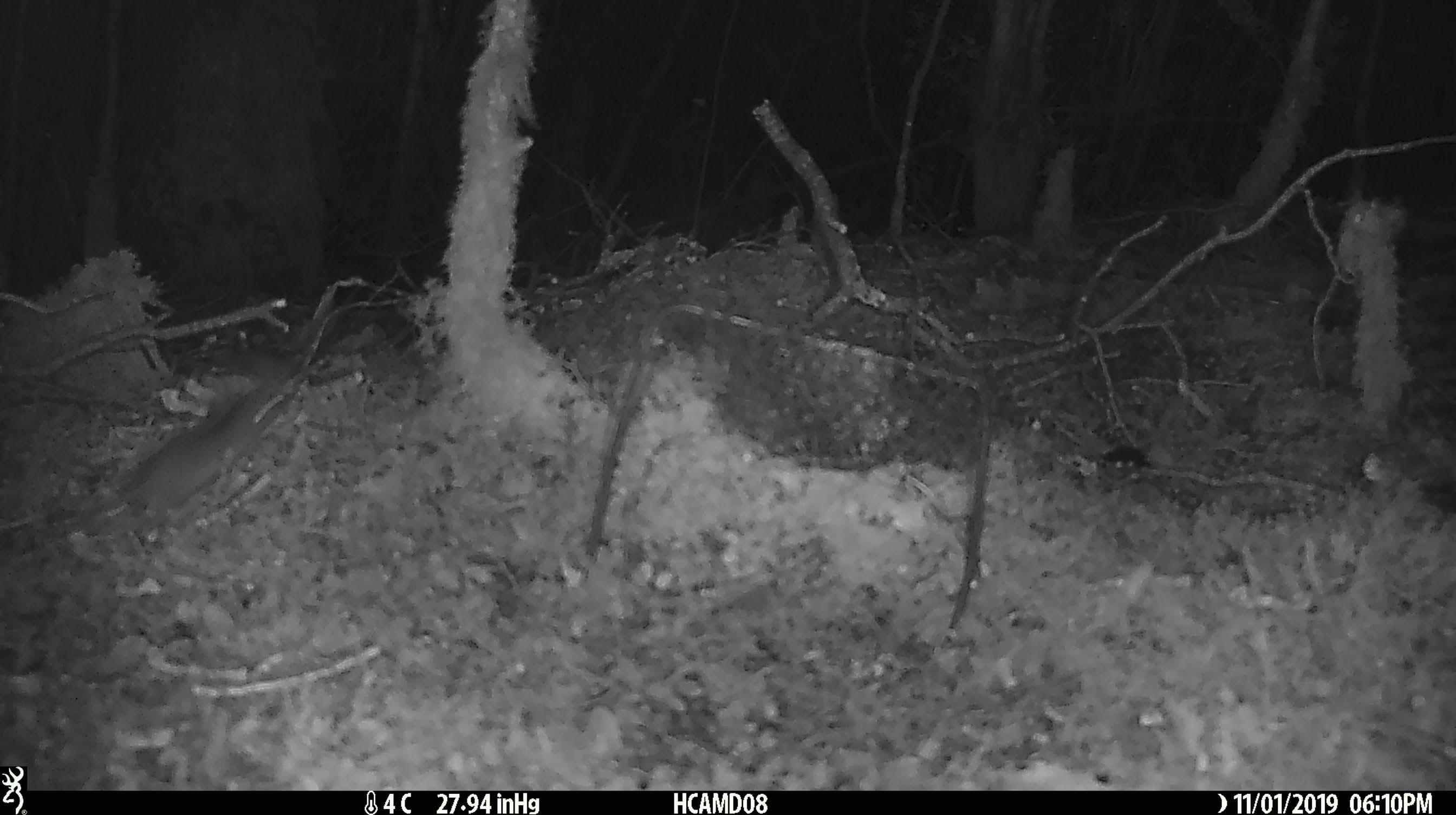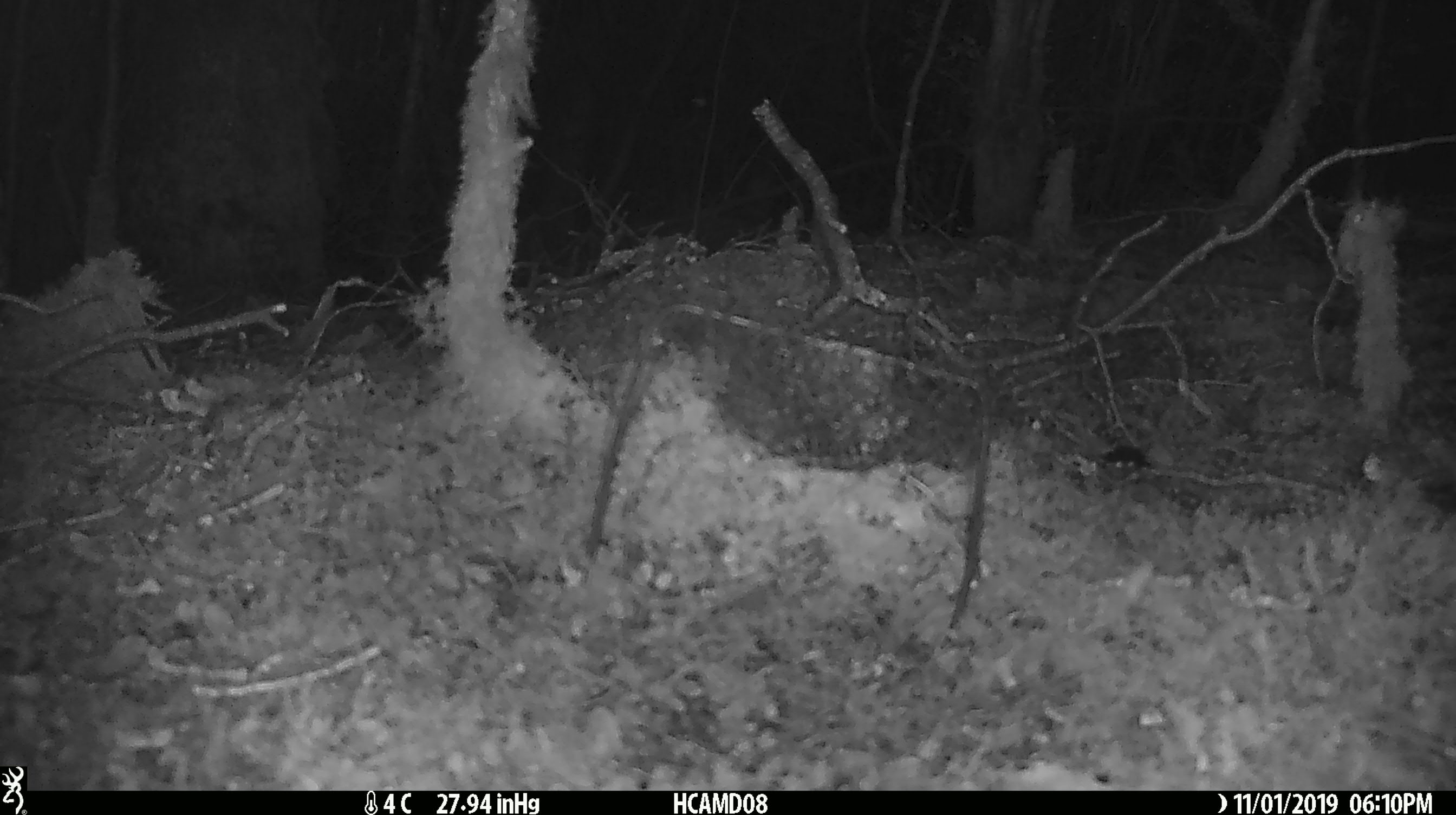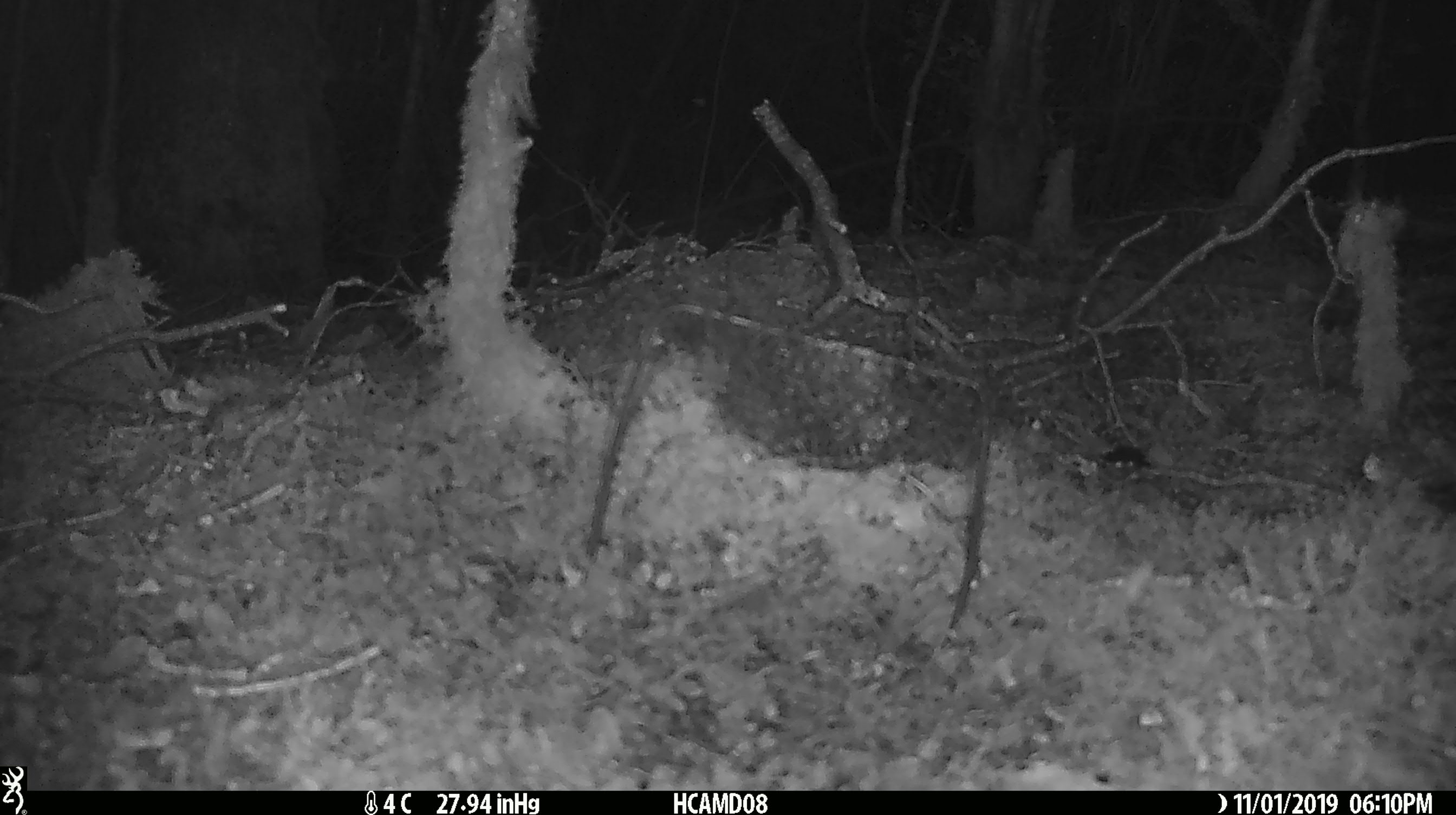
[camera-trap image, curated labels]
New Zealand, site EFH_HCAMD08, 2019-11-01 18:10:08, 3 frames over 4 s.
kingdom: Animalia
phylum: Chordata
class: Mammalia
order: Rodentia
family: Muridae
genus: Mus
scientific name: Mus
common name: mouse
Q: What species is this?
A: Mouse (Mus).